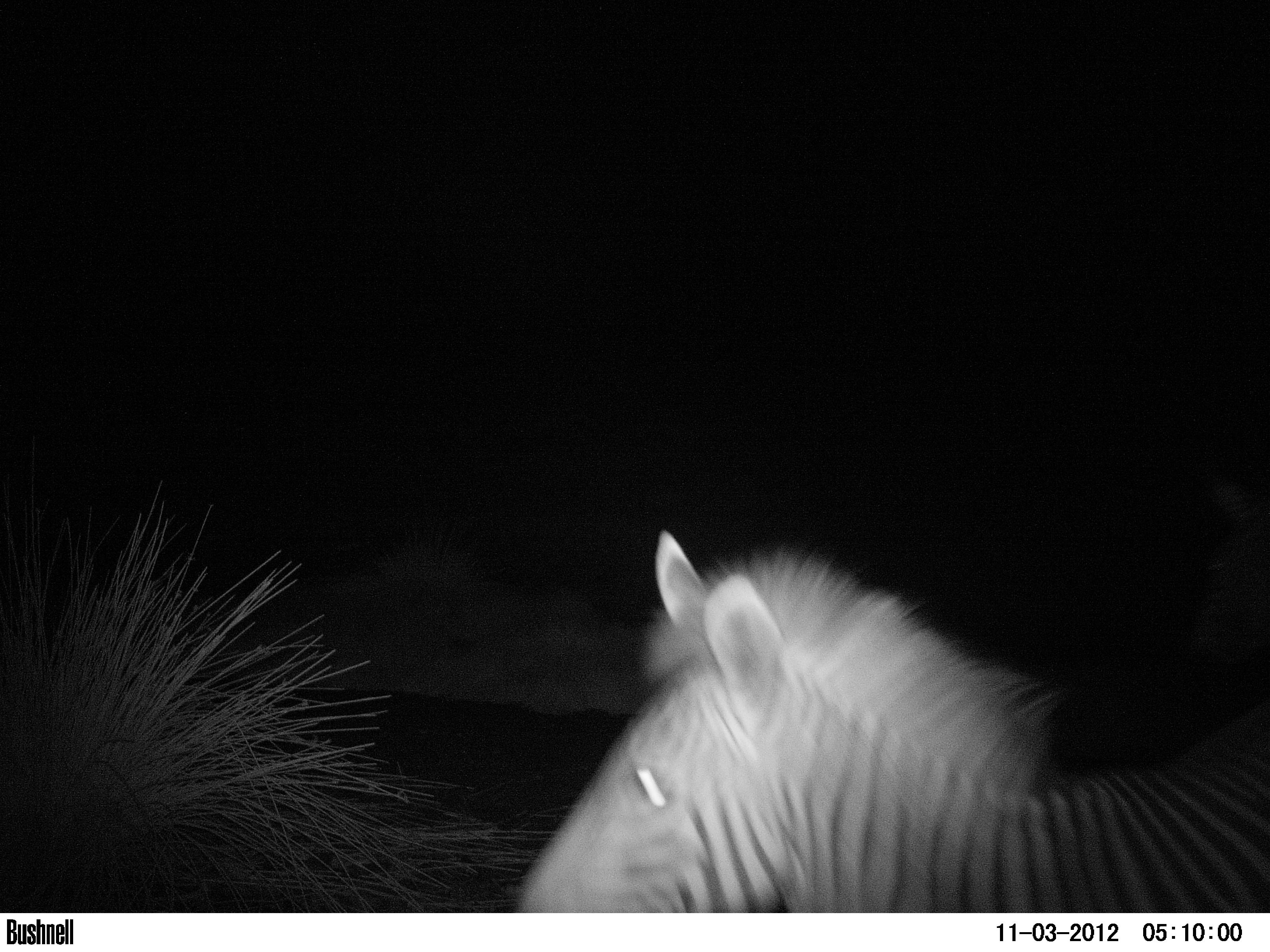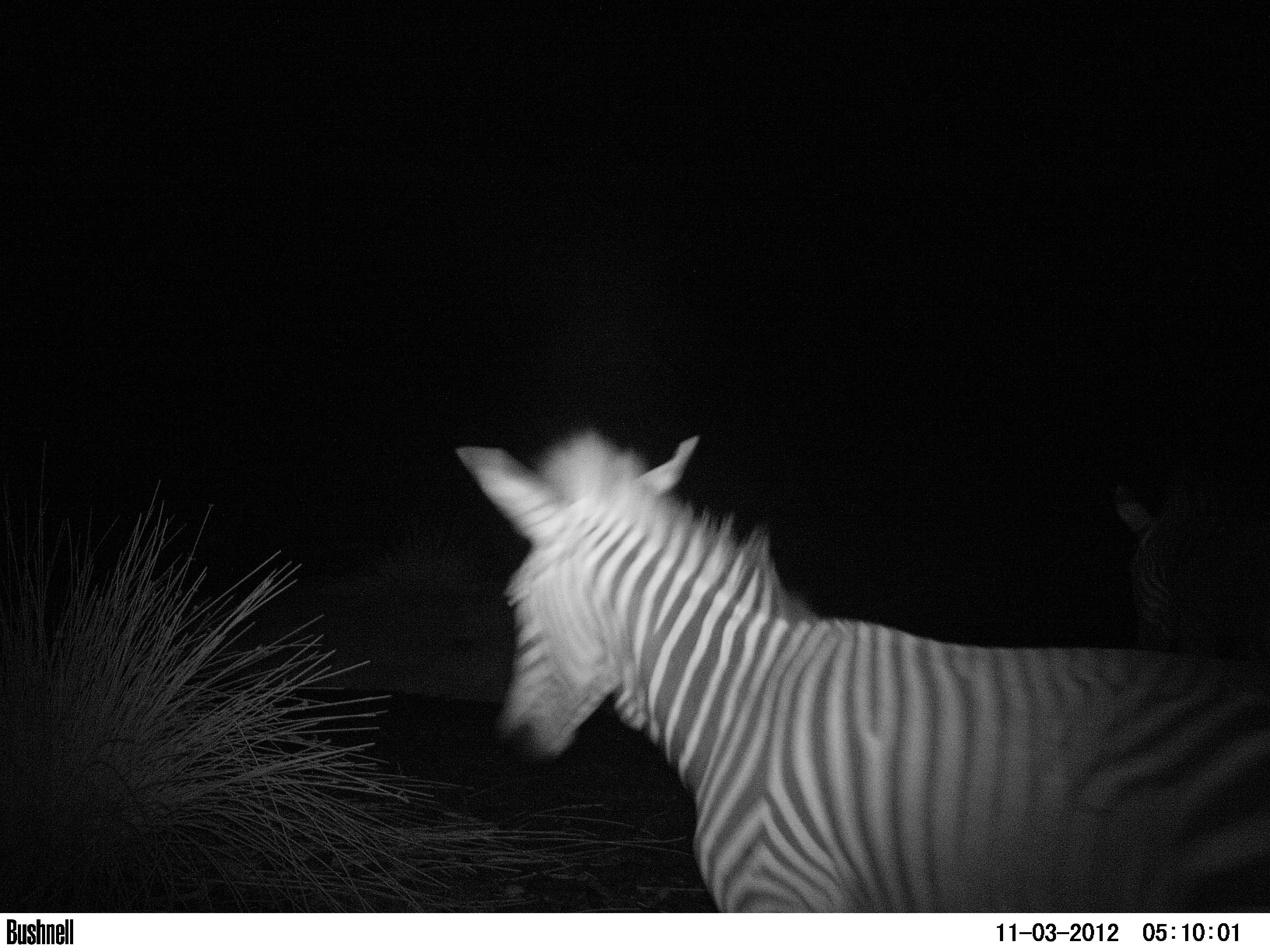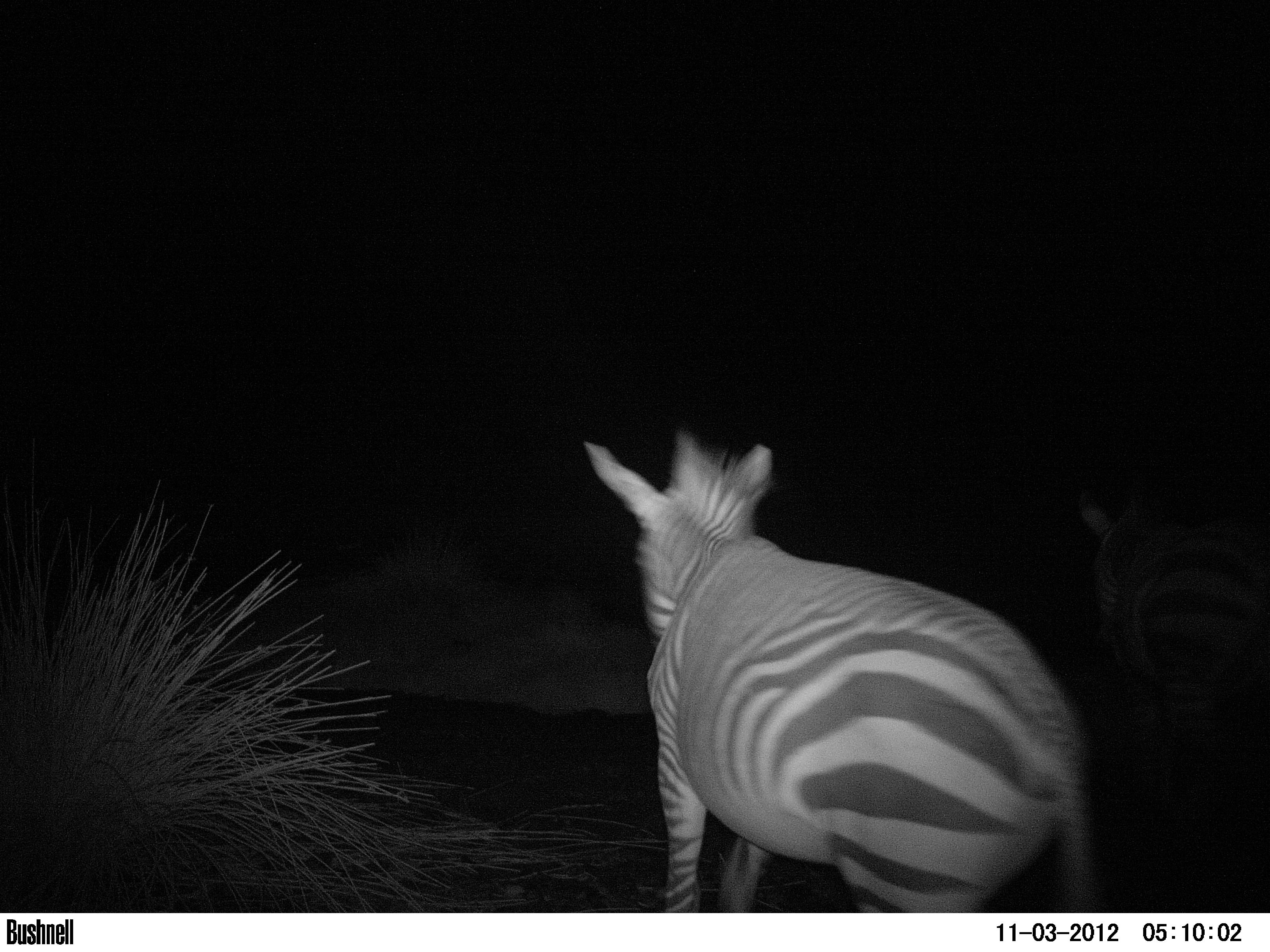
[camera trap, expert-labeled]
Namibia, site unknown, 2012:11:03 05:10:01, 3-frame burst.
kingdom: Animalia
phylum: Chordata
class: Mammalia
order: Perissodactyla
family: Equidae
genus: Equus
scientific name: Equus zebra hartmannae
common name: hartmann's mountain zebra